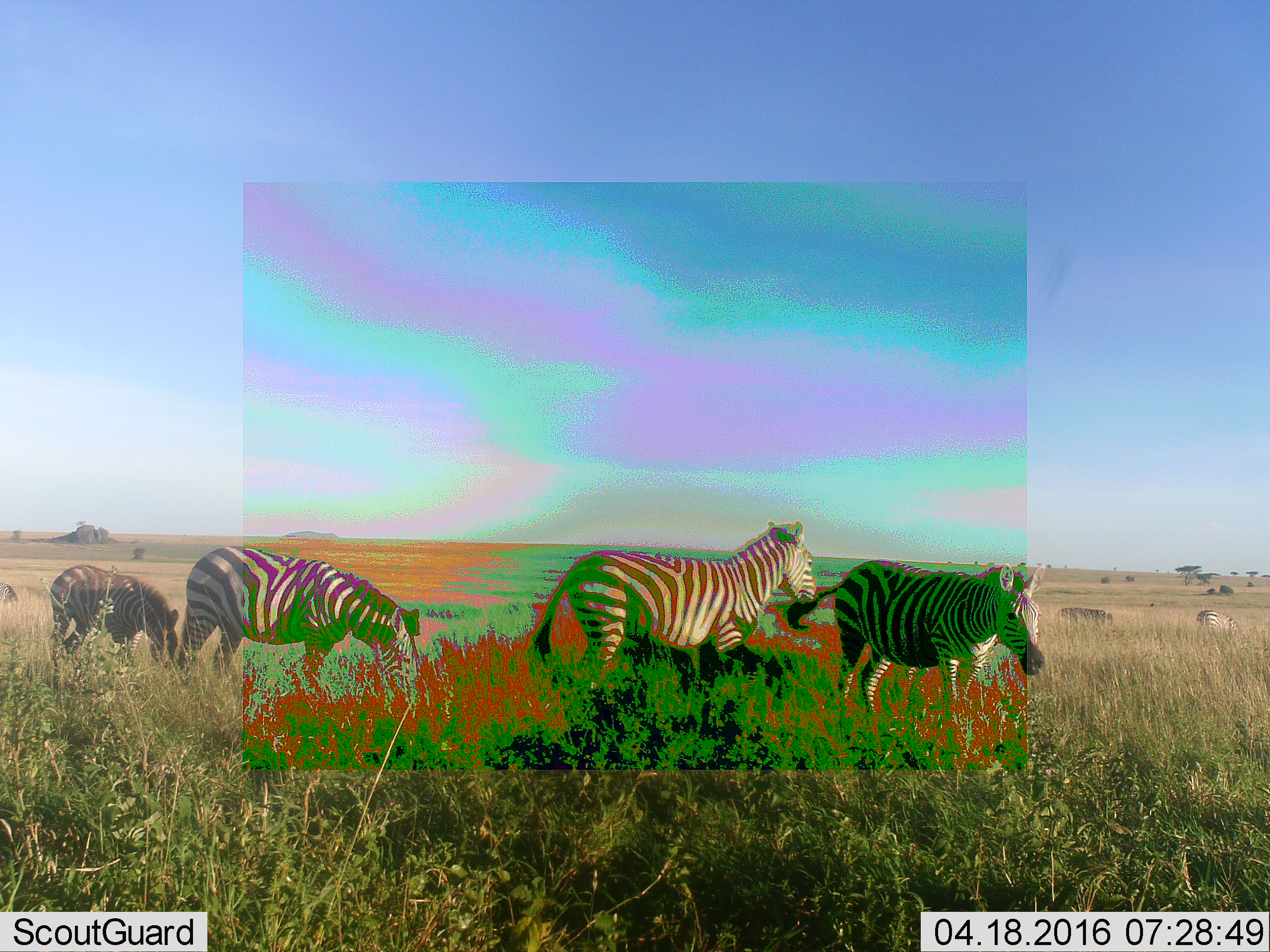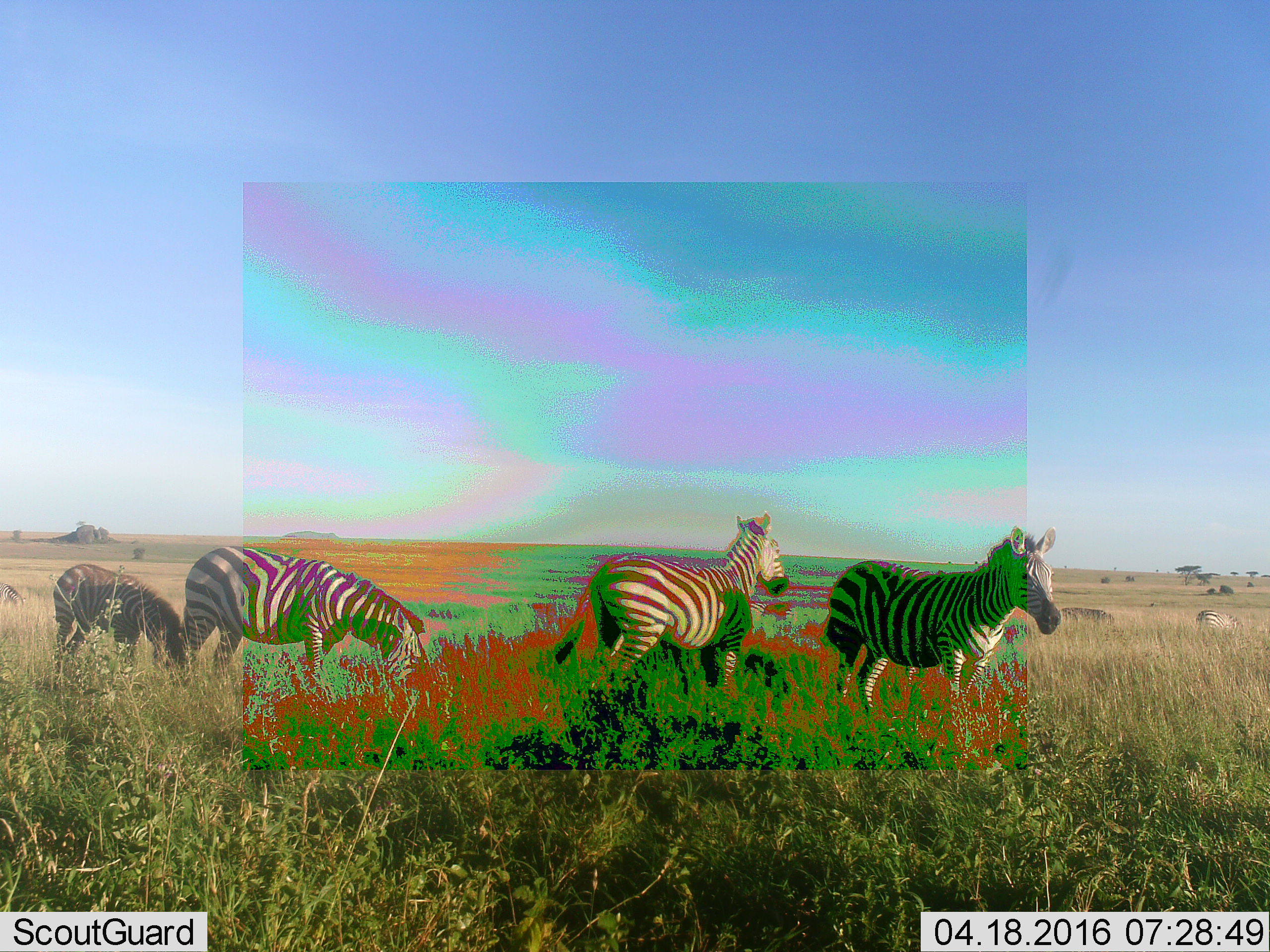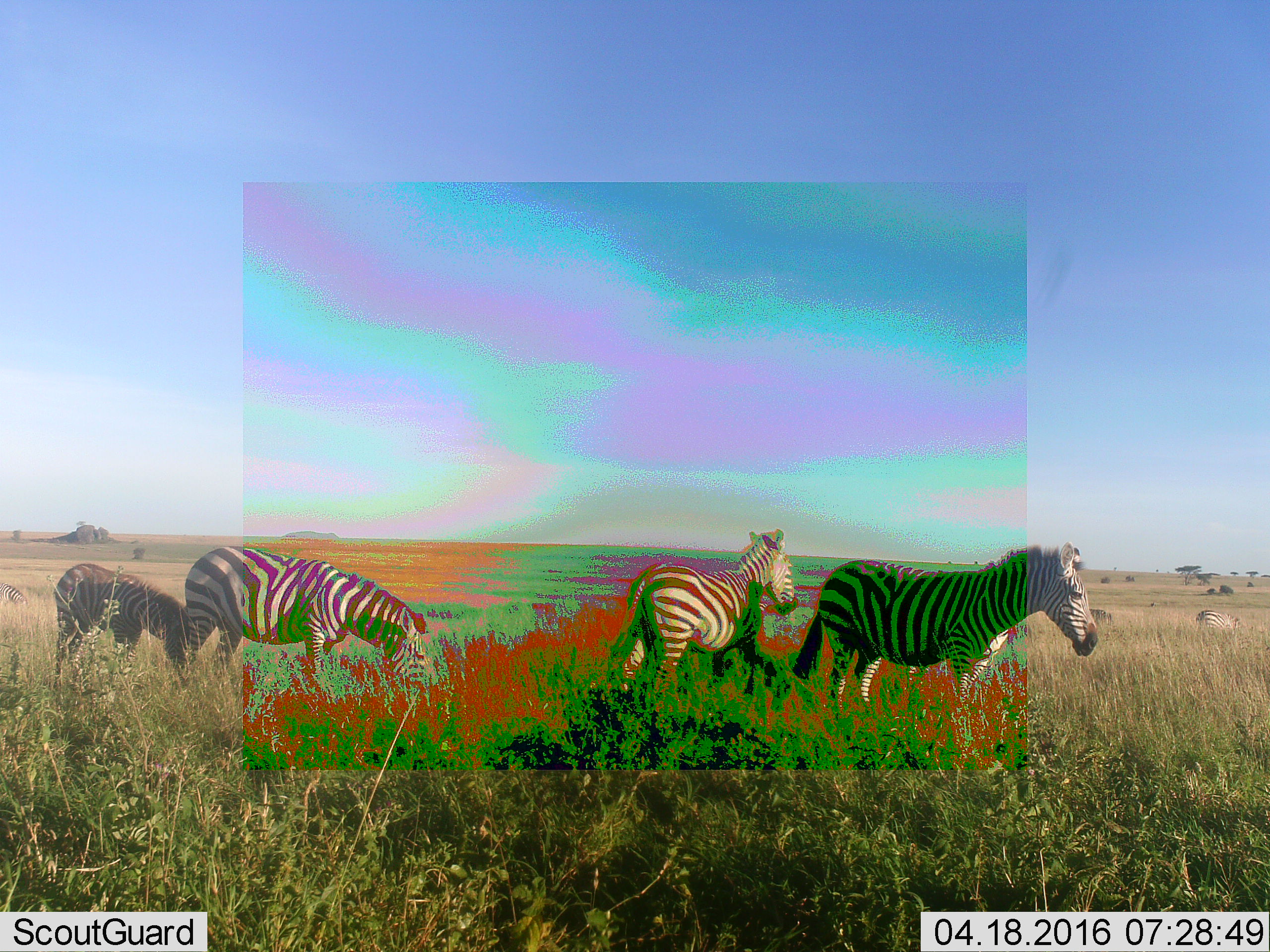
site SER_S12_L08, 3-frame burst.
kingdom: Animalia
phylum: Chordata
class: Mammalia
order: Perissodactyla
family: Equidae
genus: Equus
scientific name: Equus quagga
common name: plains zebra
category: zebraplains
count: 7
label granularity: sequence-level